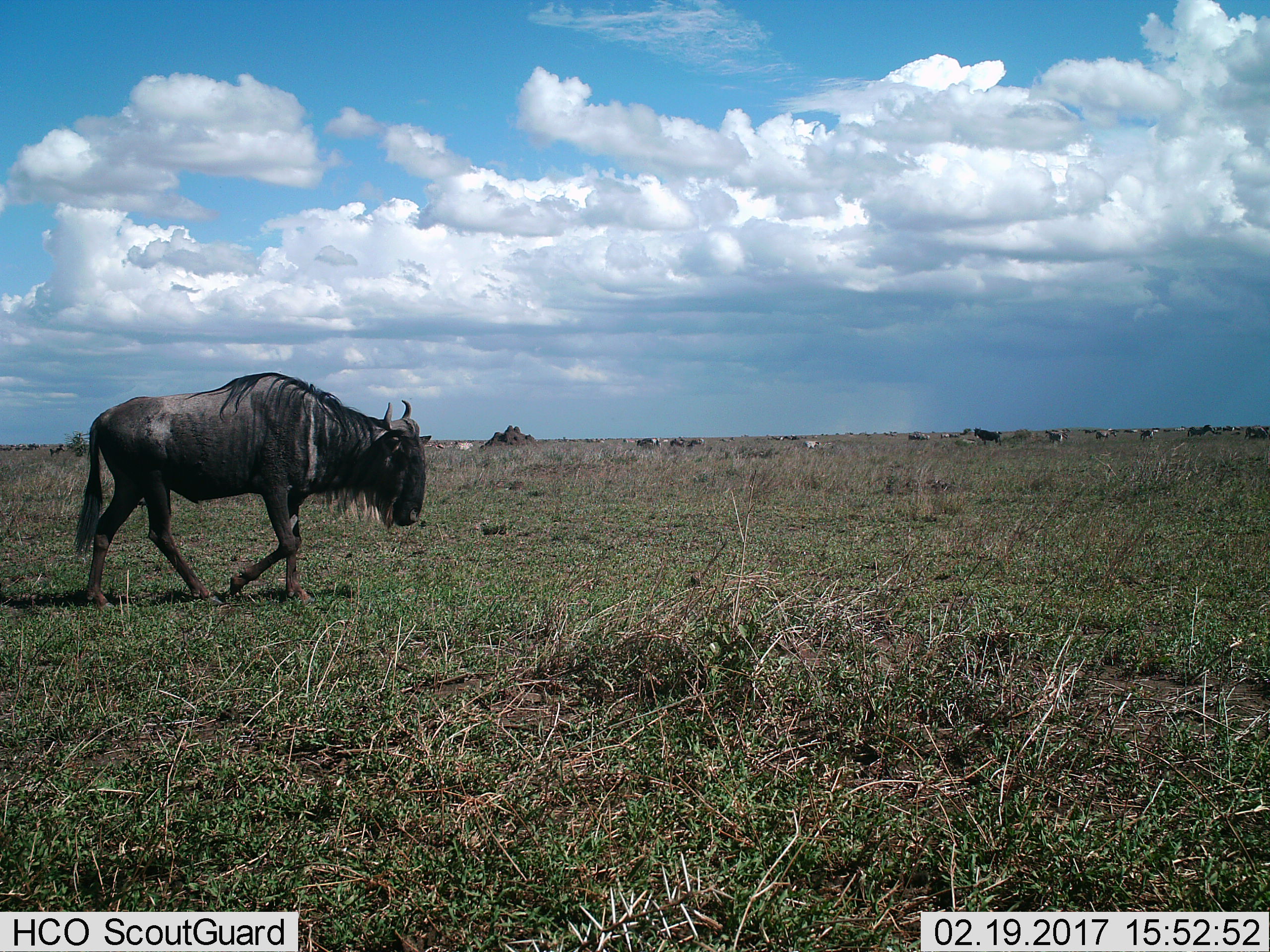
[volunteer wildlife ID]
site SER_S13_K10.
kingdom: Animalia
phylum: Chordata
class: Mammalia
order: Artiodactyla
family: Bovidae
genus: Connochaetes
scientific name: Connochaetes taurinus taurinus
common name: blue wildebeest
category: wildebeestblue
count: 3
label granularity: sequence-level